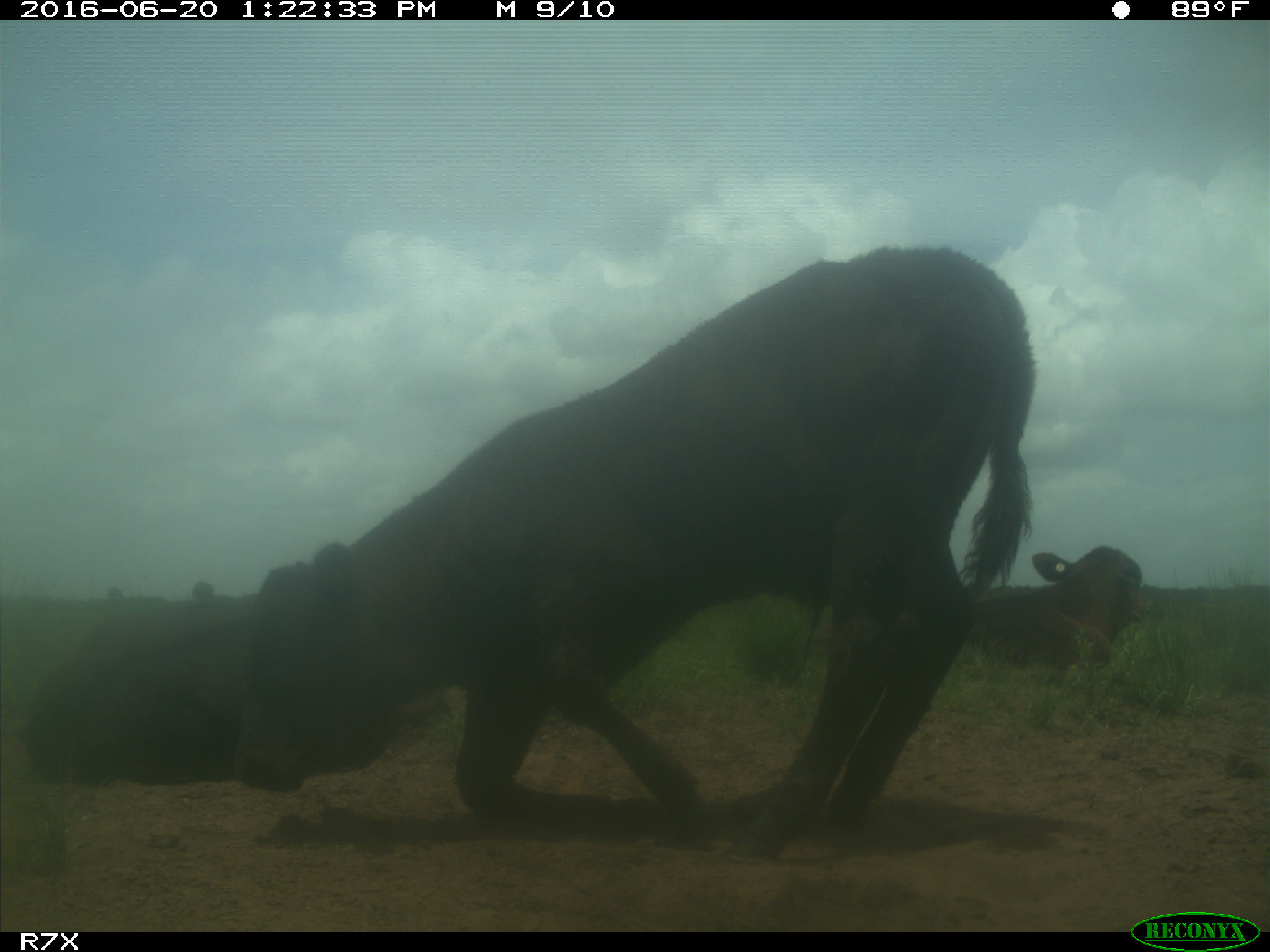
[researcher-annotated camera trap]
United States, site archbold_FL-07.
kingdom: Animalia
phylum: Chordata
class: Mammalia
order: Artiodactyla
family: Bovidae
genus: Bos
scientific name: Bos taurus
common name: domestic cow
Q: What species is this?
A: Bos taurus (domestic cow).